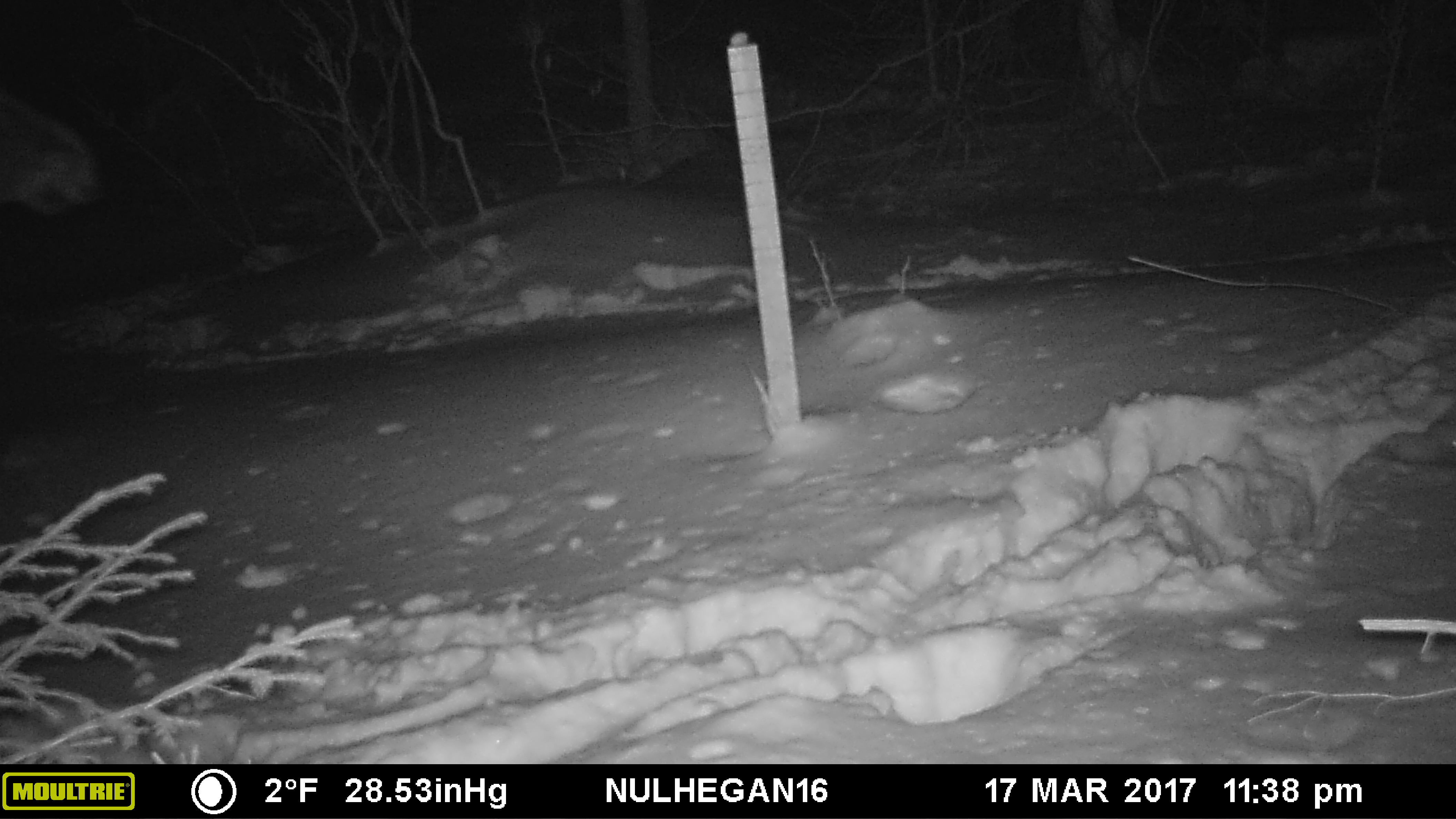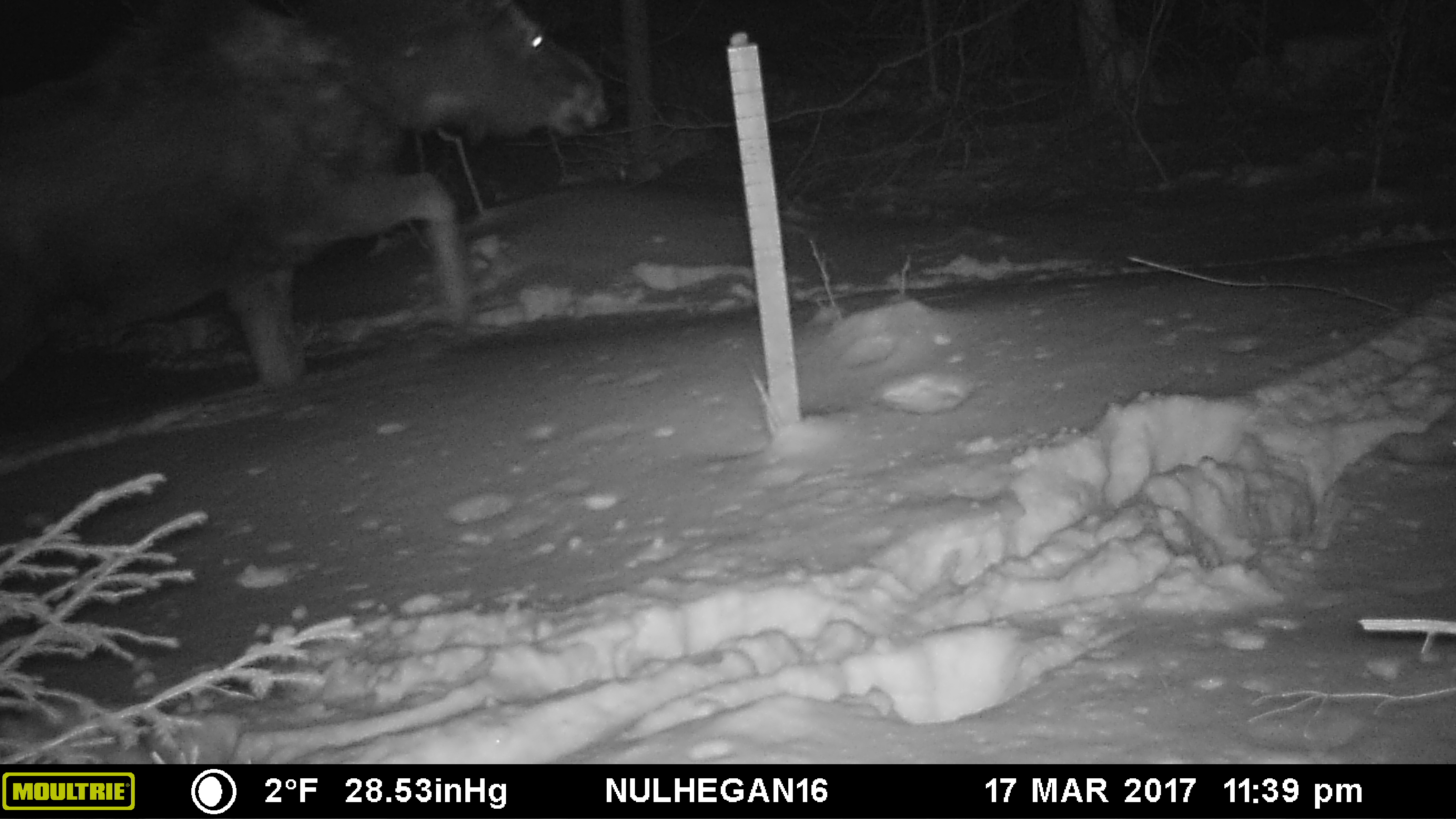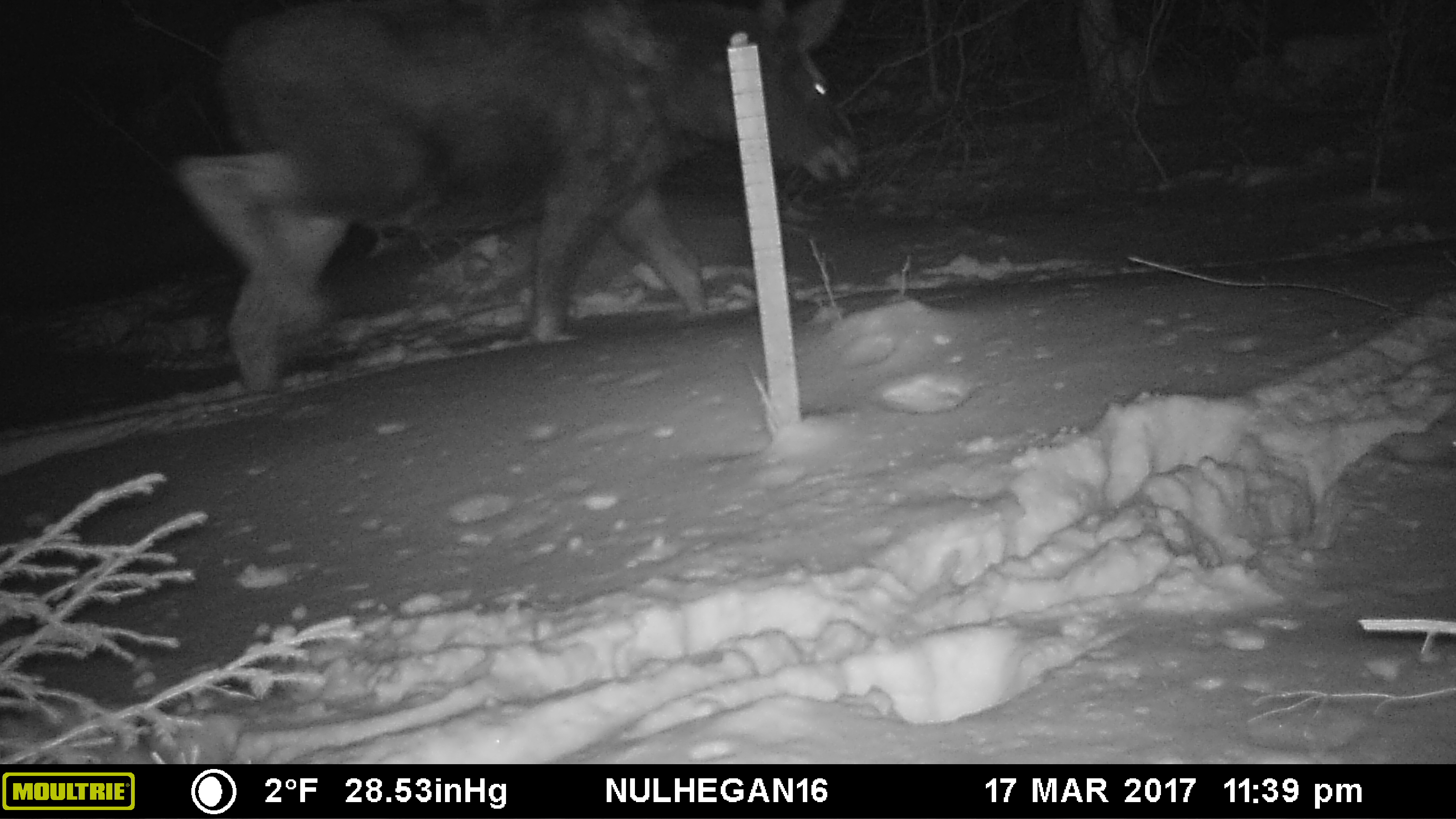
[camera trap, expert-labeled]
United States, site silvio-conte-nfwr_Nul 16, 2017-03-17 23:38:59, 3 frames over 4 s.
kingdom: Animalia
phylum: Chordata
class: Mammalia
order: Artiodactyla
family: Cervidae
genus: Alces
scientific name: Alces alces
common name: moose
Moose (Alces alces).